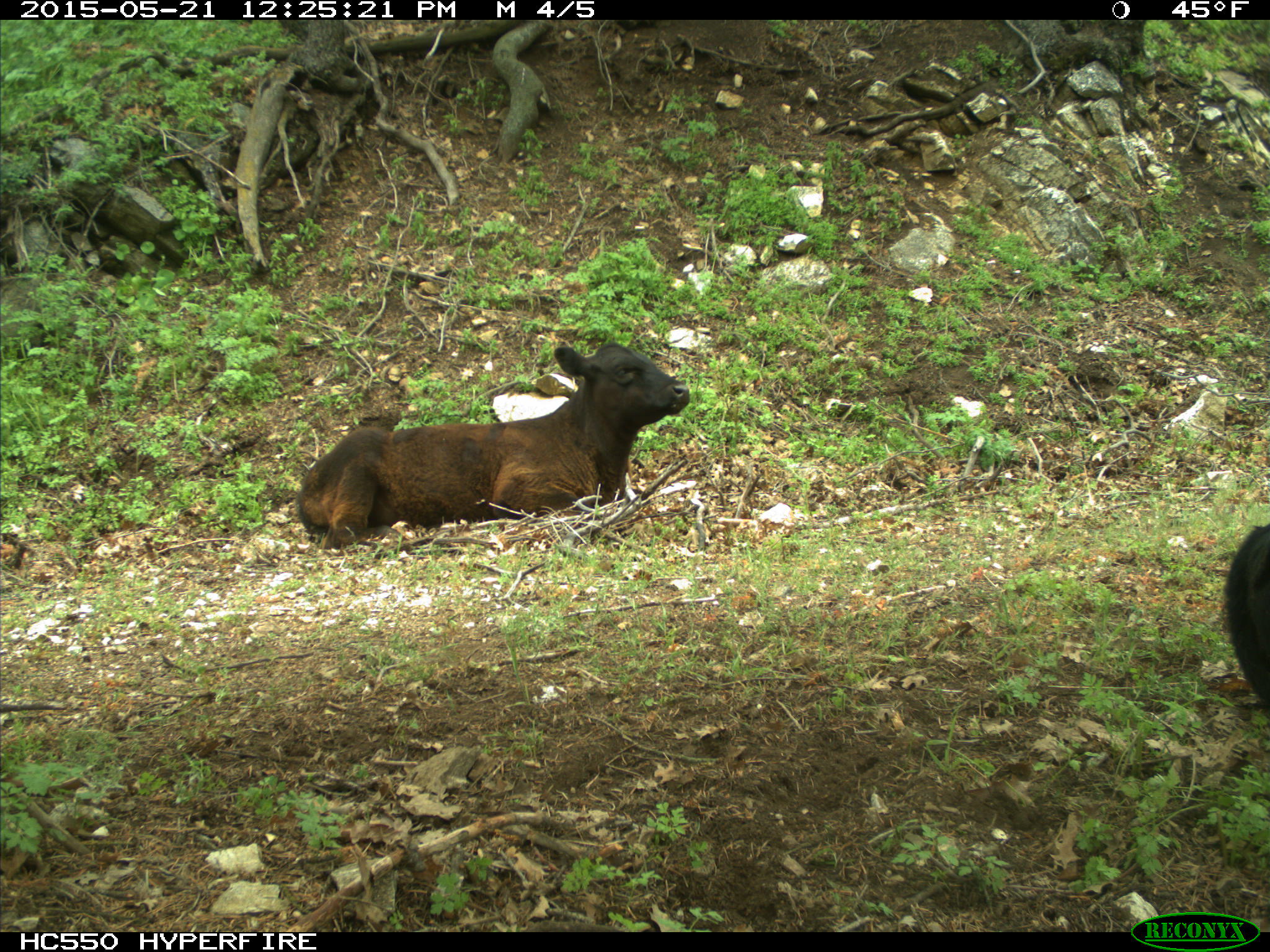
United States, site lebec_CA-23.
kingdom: Animalia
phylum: Chordata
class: Mammalia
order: Artiodactyla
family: Bovidae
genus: Bos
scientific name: Bos taurus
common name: domestic cow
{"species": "Bos taurus (domestic cow)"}